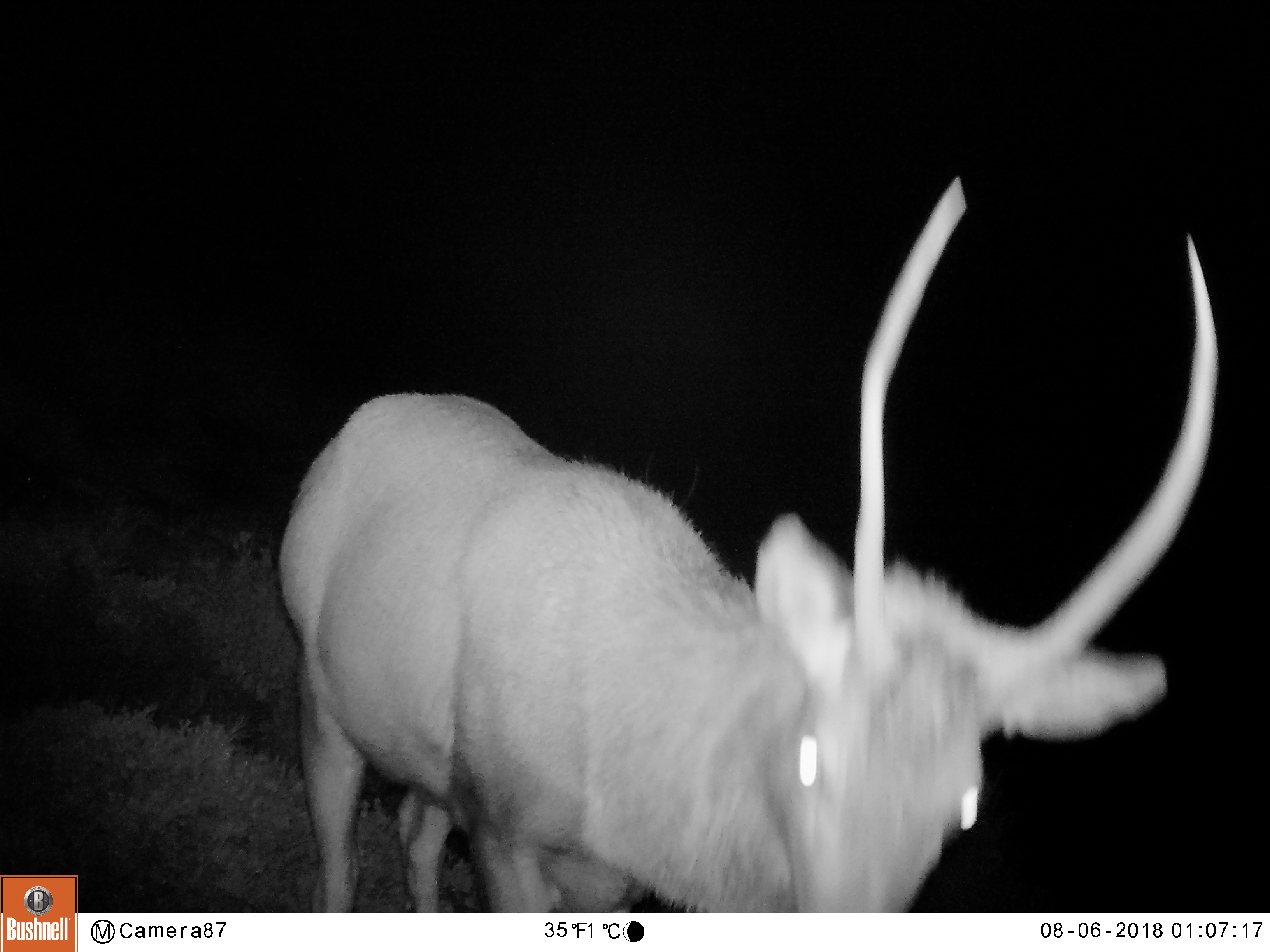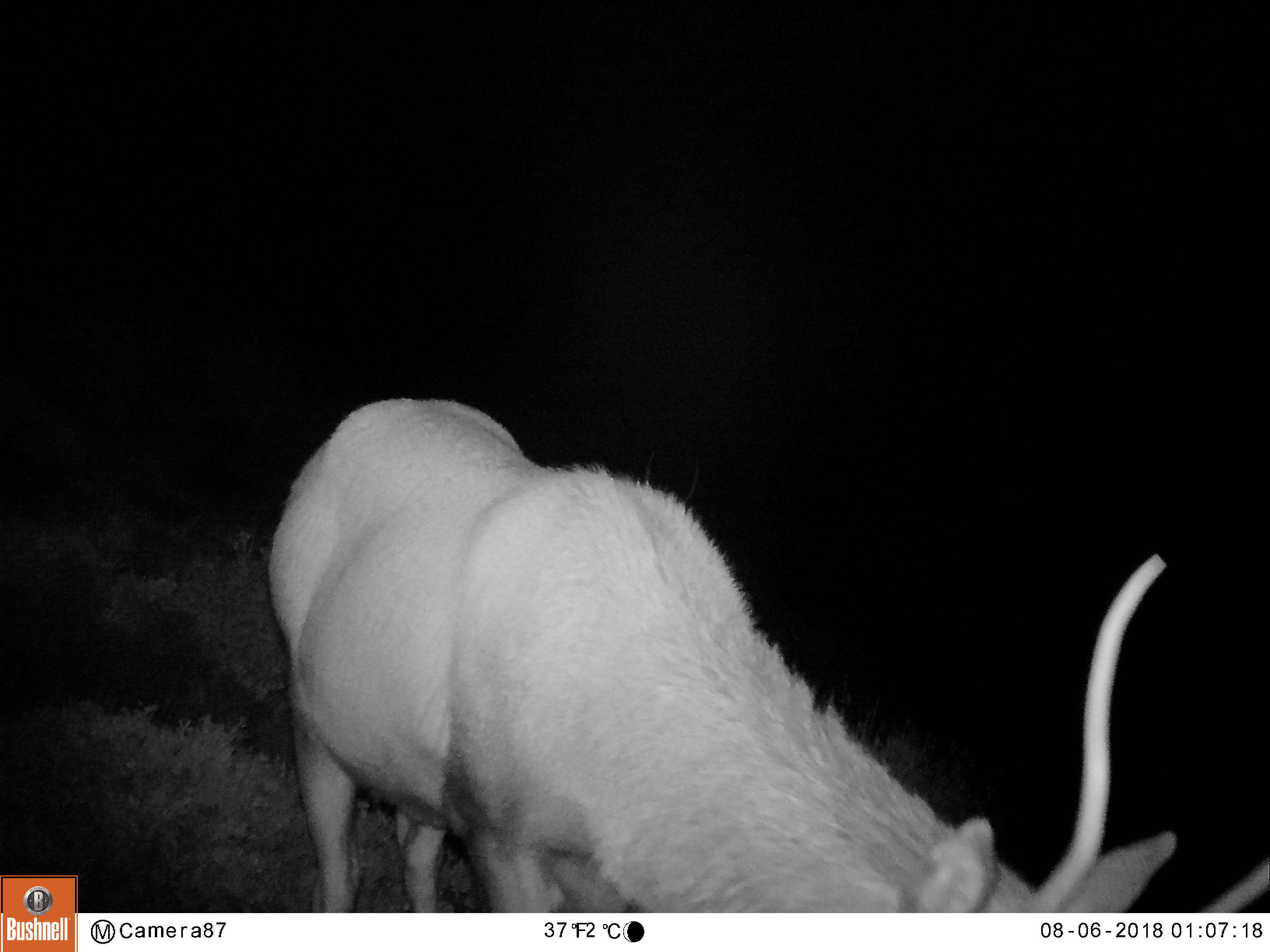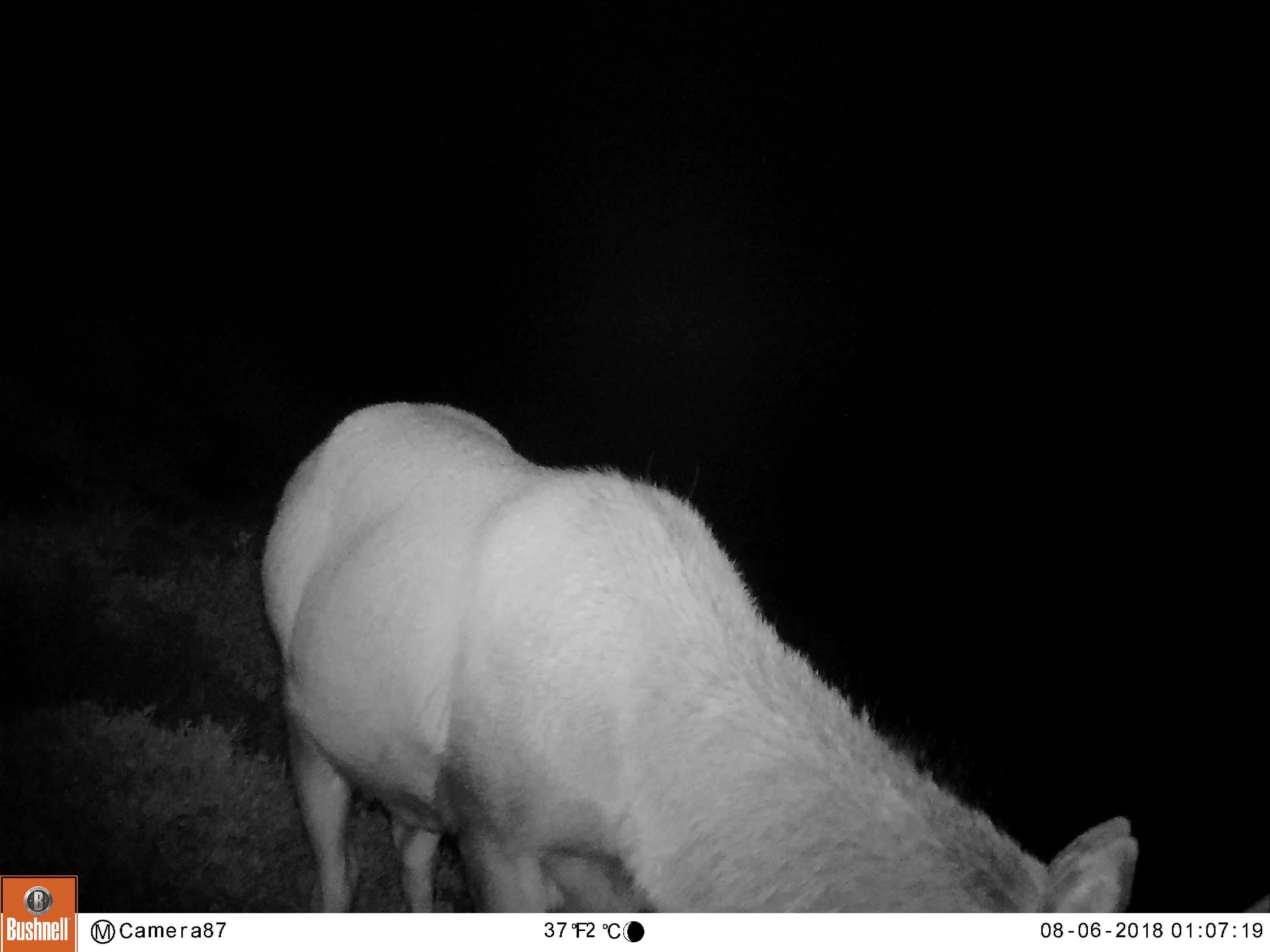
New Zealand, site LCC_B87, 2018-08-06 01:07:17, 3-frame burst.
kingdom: Animalia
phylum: Chordata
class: Mammalia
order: Artiodactyla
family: Cervidae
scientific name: Cervidae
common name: deer